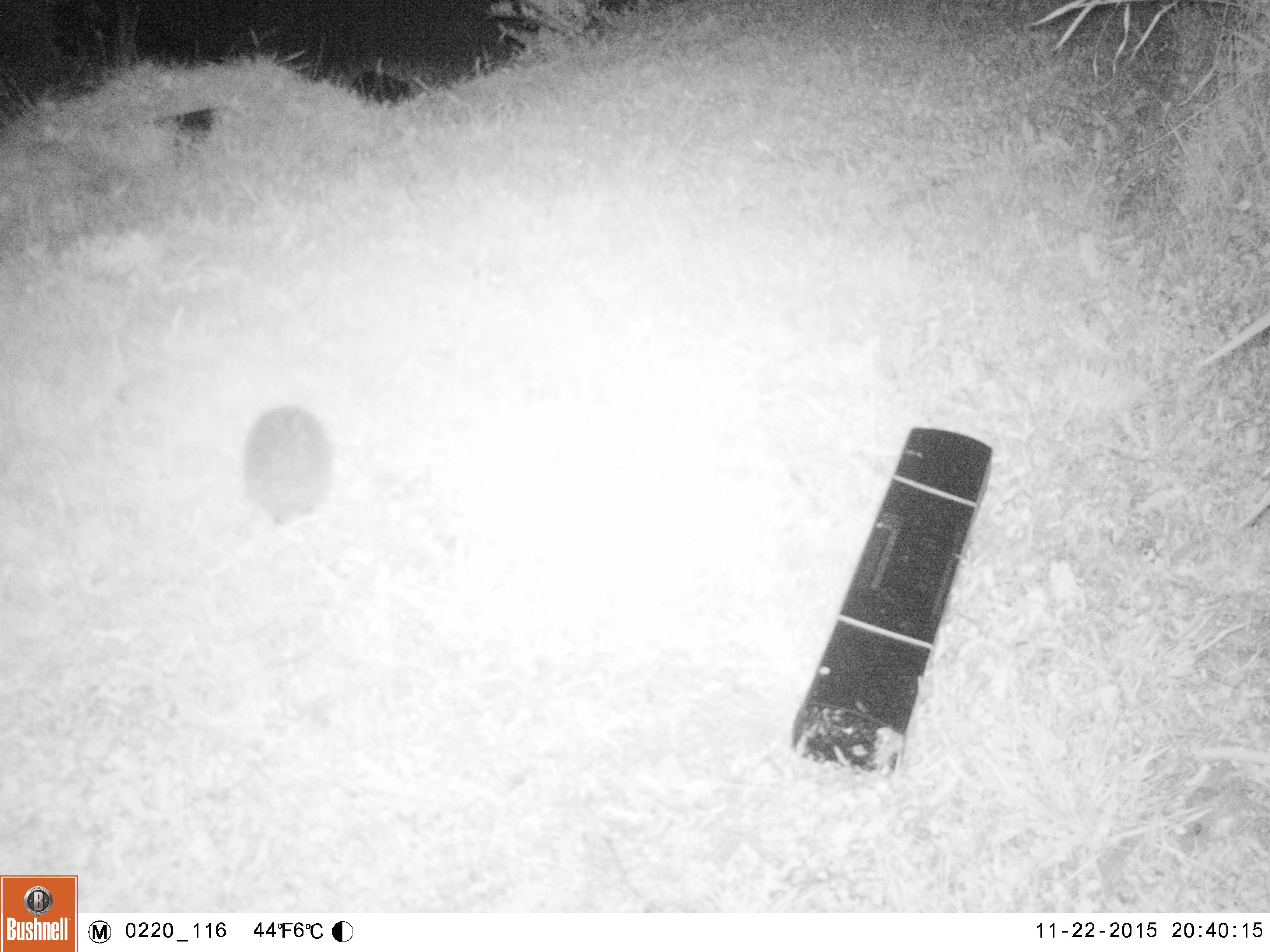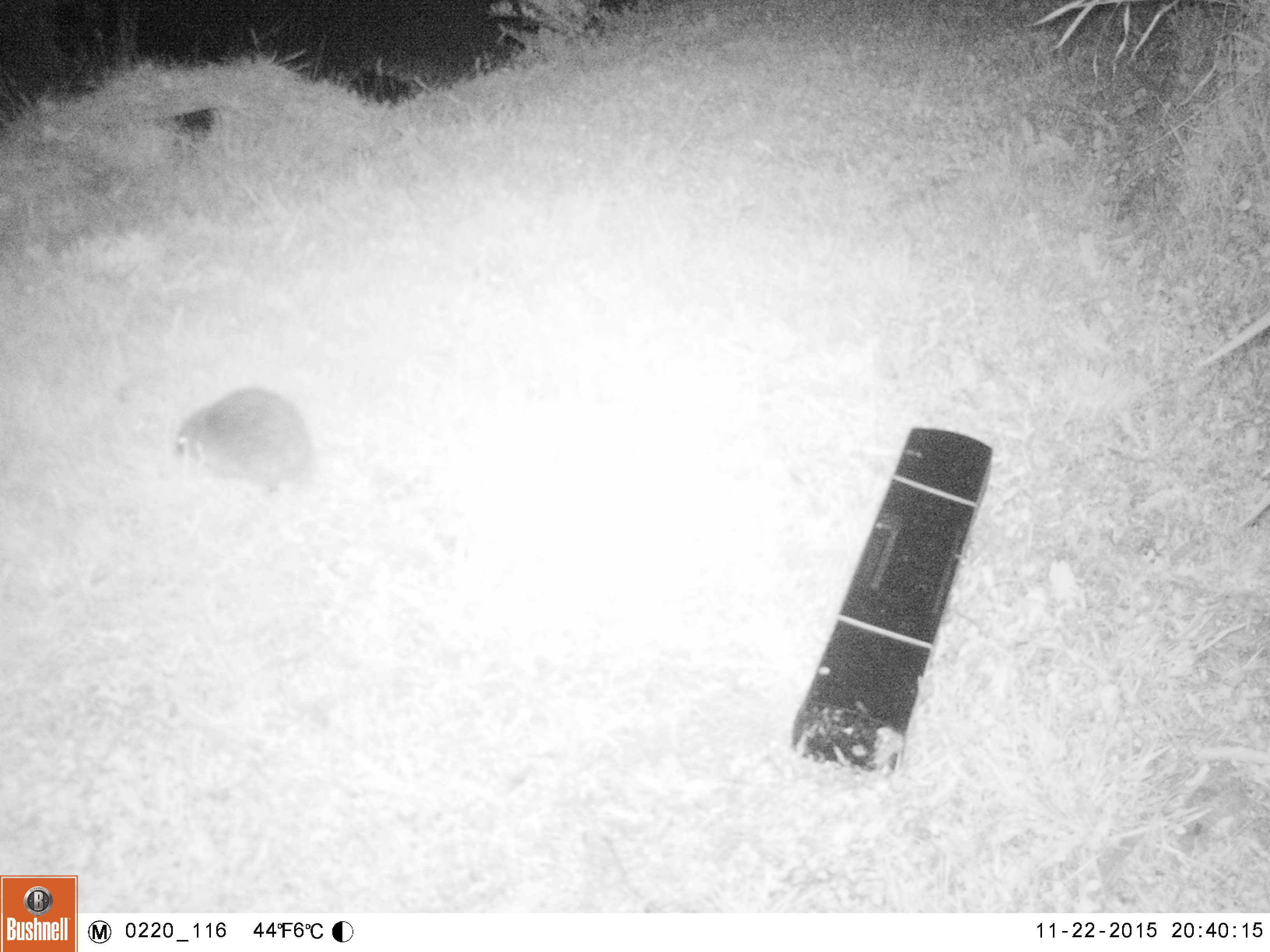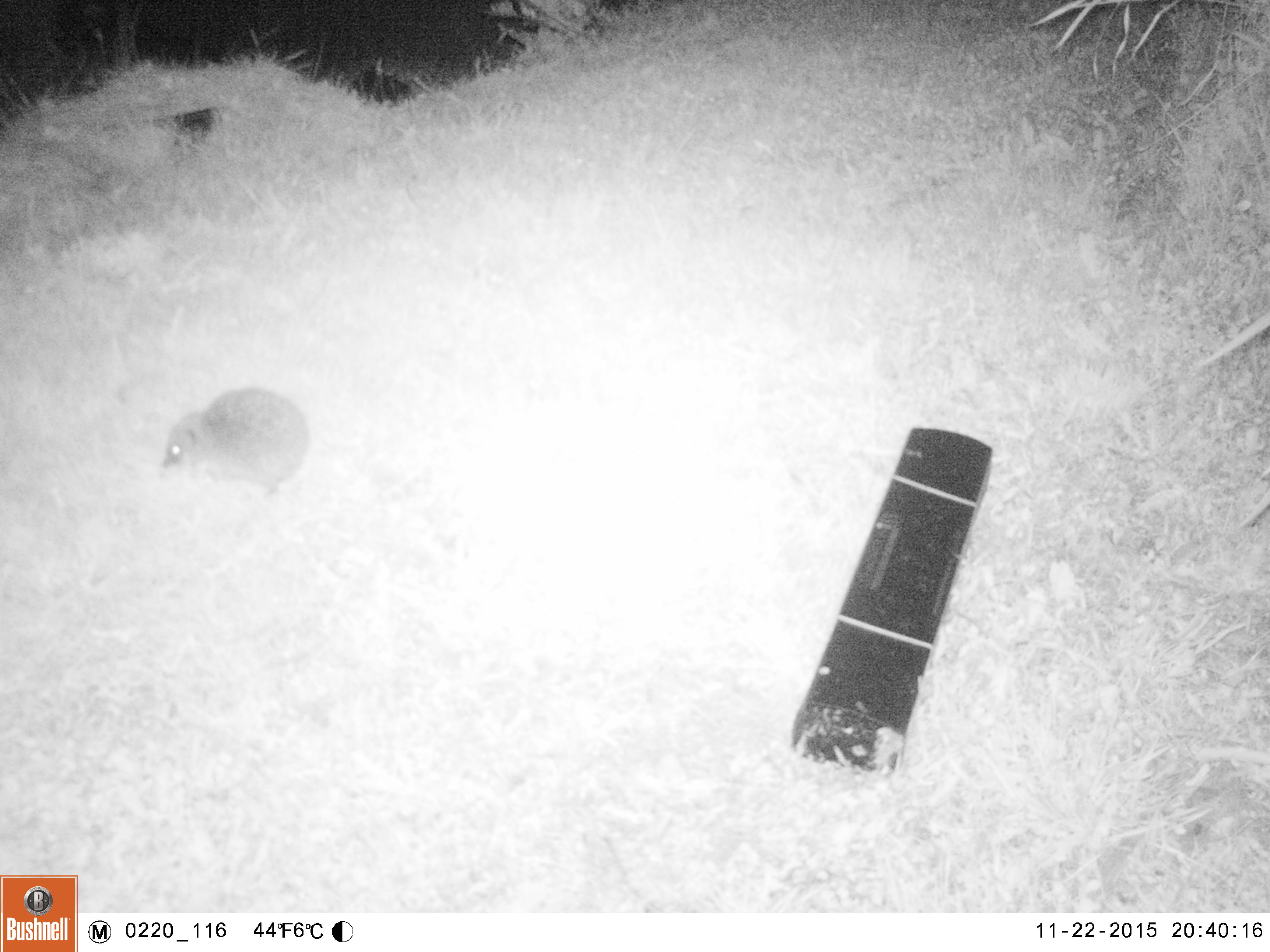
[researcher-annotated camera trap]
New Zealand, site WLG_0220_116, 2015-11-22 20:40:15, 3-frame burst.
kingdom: Animalia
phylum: Chordata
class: Mammalia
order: Eulipotyphla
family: Erinaceidae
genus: Erinaceus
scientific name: Erinaceus europaeus europaeus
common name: european hedgehog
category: hedgehog